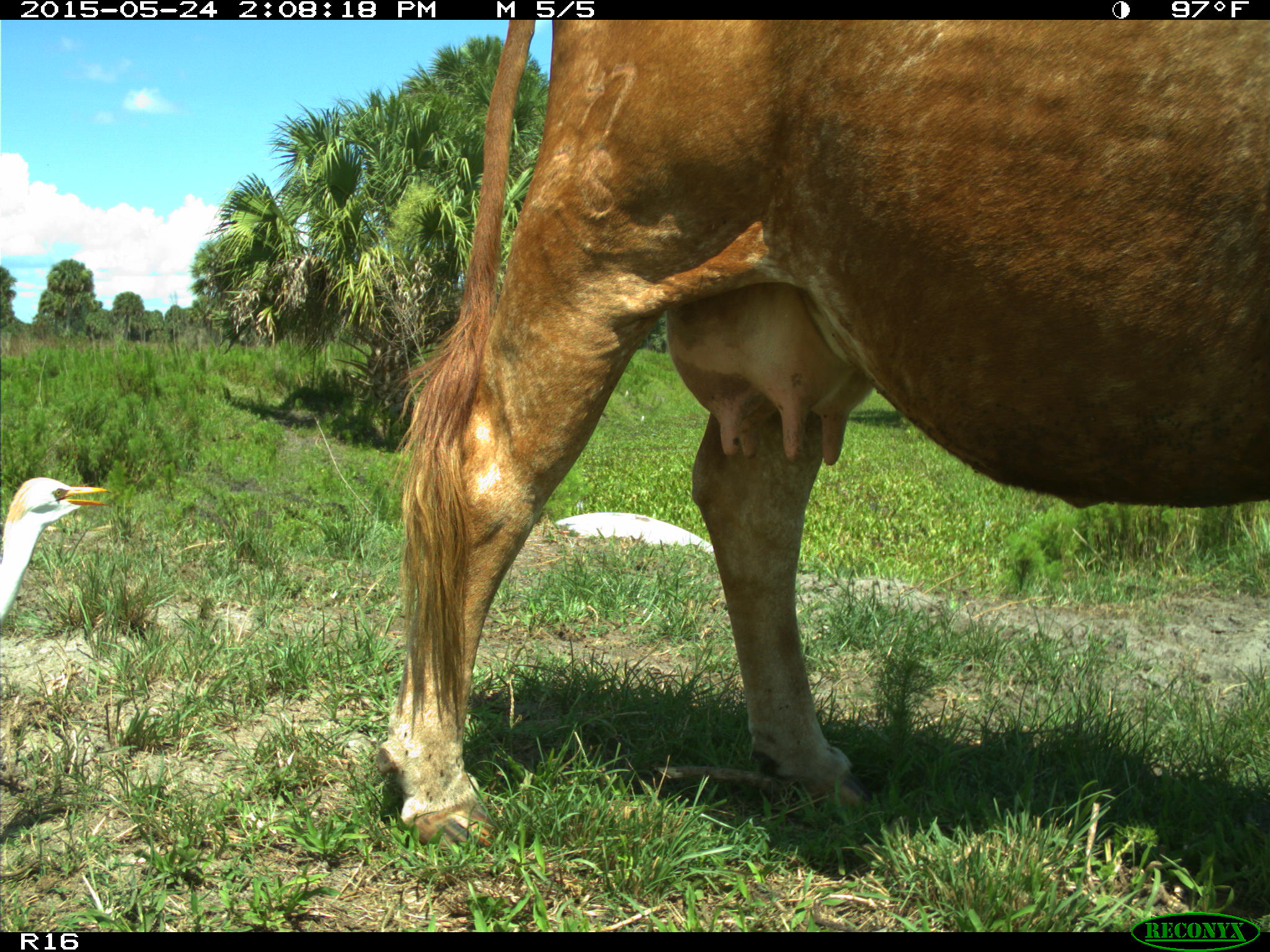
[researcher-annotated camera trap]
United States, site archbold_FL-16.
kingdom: Animalia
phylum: Chordata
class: Mammalia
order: Artiodactyla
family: Bovidae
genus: Bos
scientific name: Bos taurus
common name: domestic cow